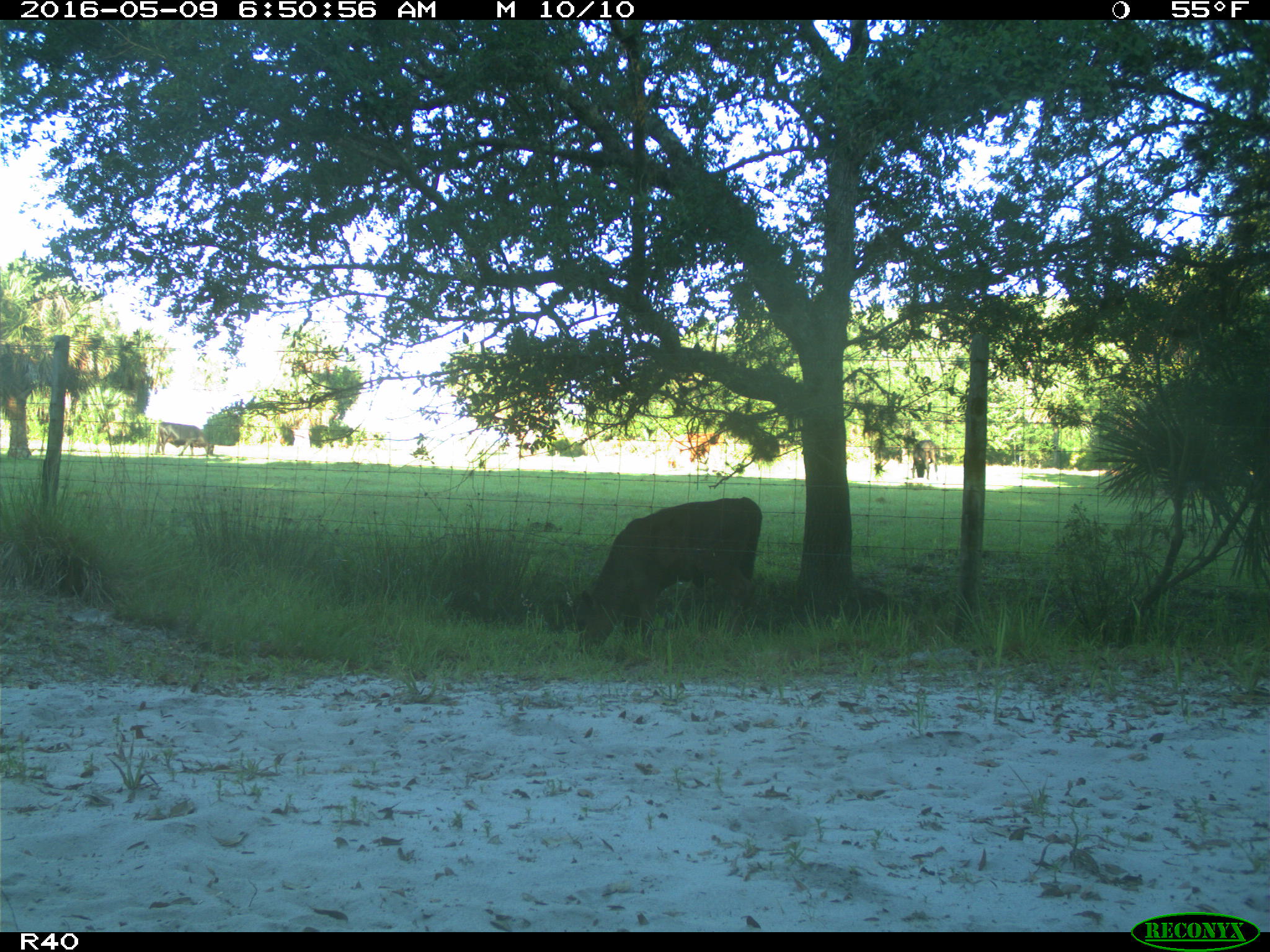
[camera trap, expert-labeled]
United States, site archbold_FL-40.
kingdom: Animalia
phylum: Chordata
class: Mammalia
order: Artiodactyla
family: Bovidae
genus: Bos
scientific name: Bos taurus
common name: domestic cow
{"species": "Bos taurus (domestic cow)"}